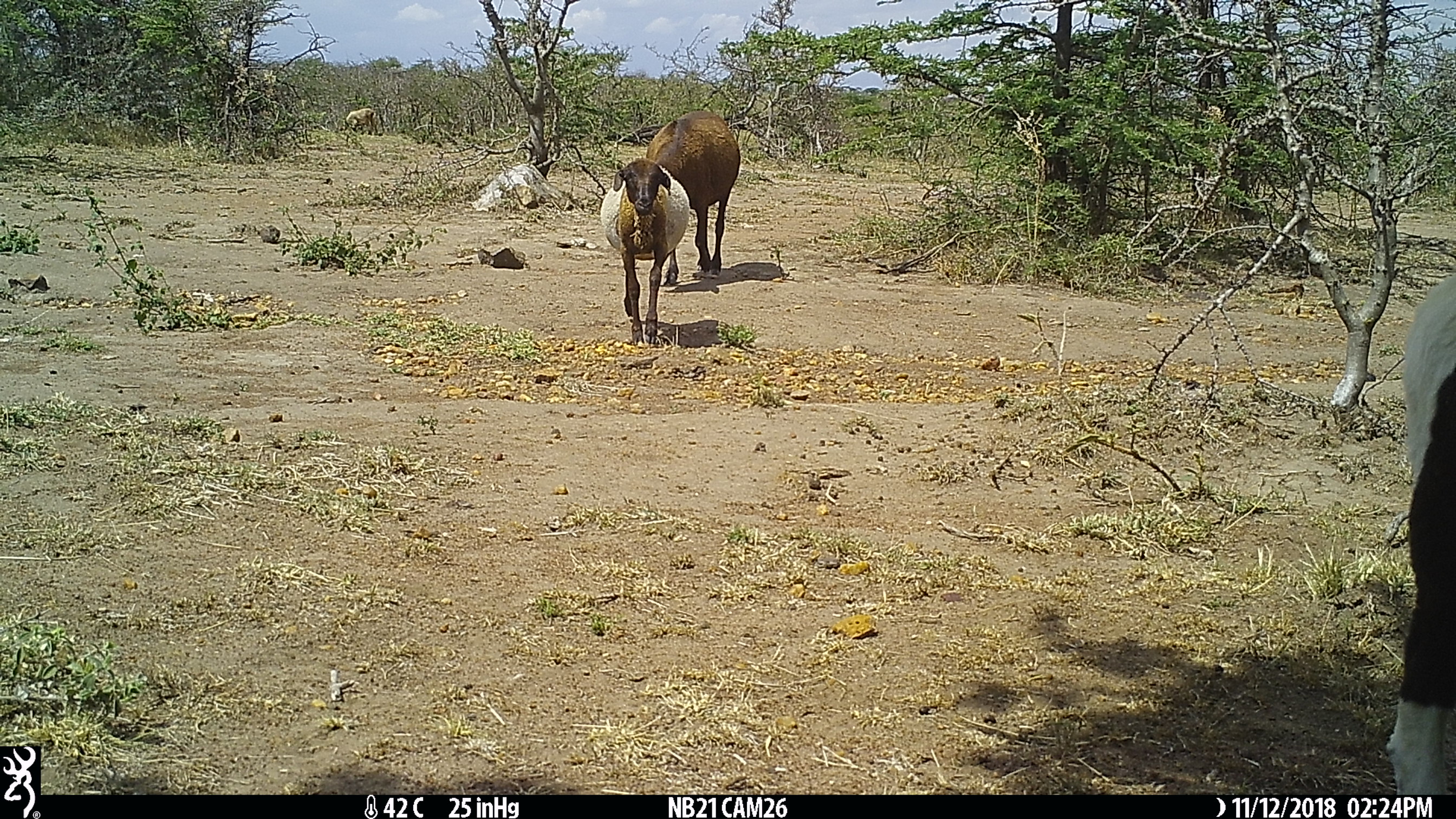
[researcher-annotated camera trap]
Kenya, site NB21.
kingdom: Animalia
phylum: Chordata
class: Mammalia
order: Artiodactyla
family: Bovidae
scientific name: Bovidae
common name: sheep or goat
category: shoat